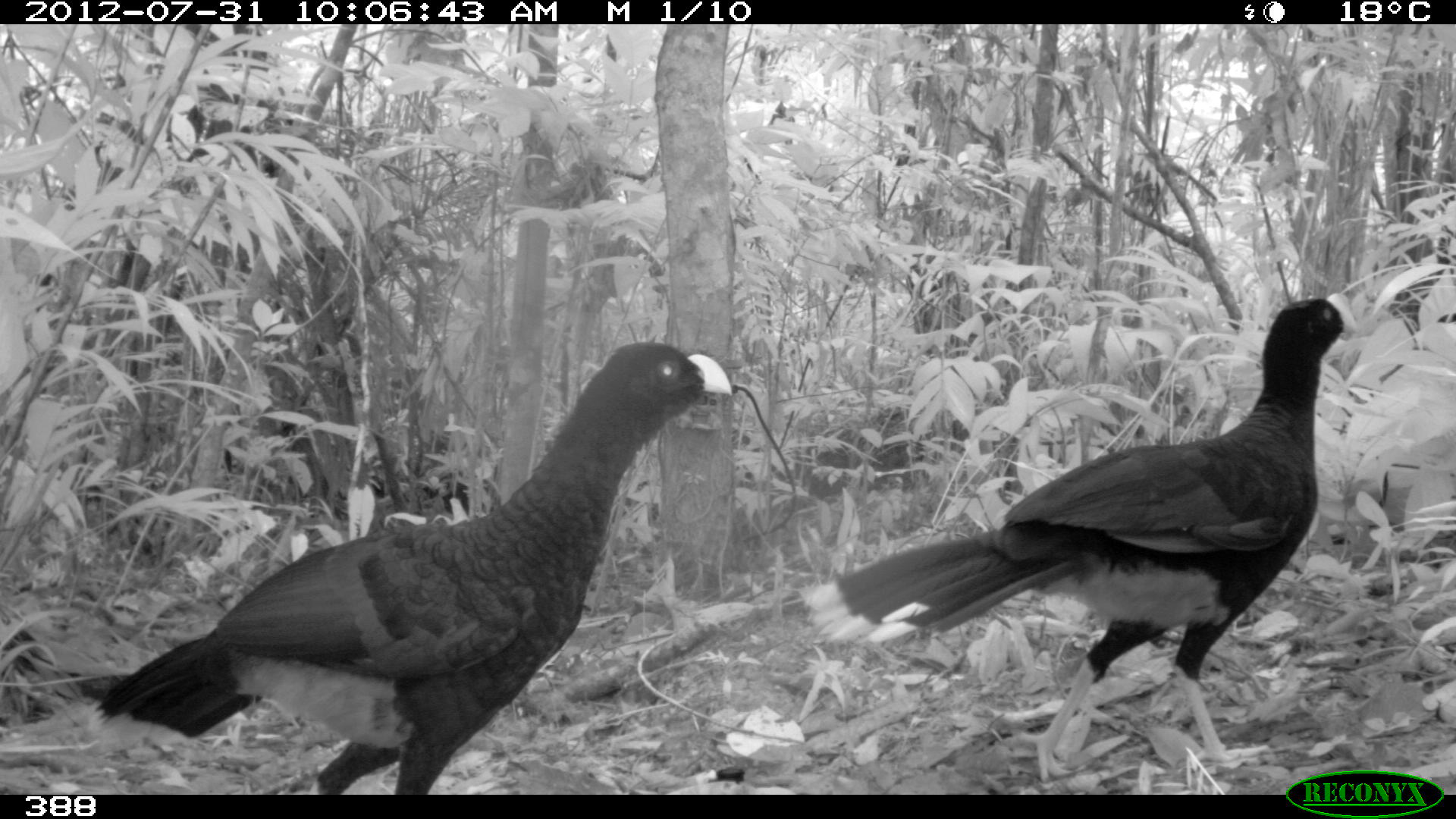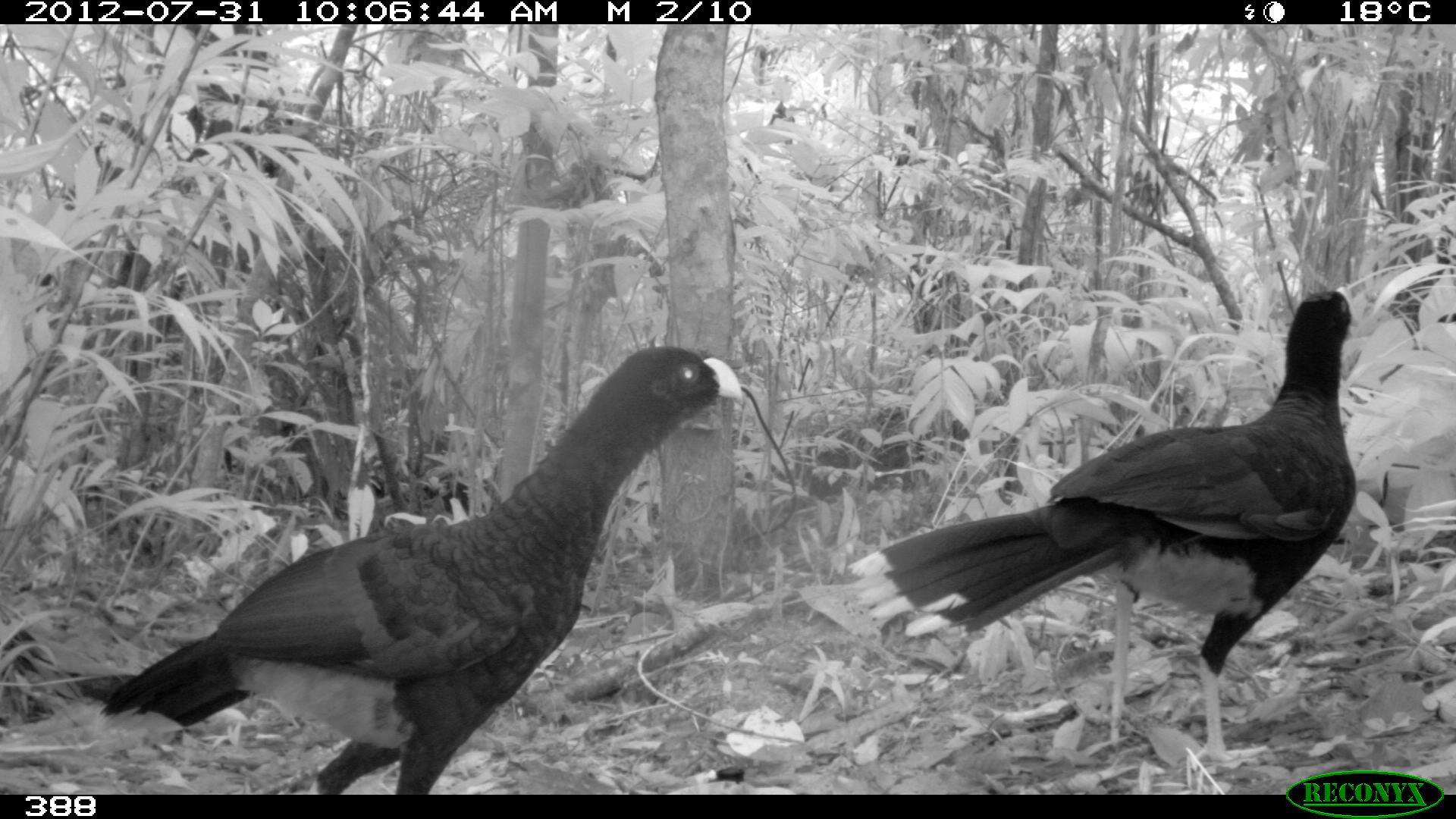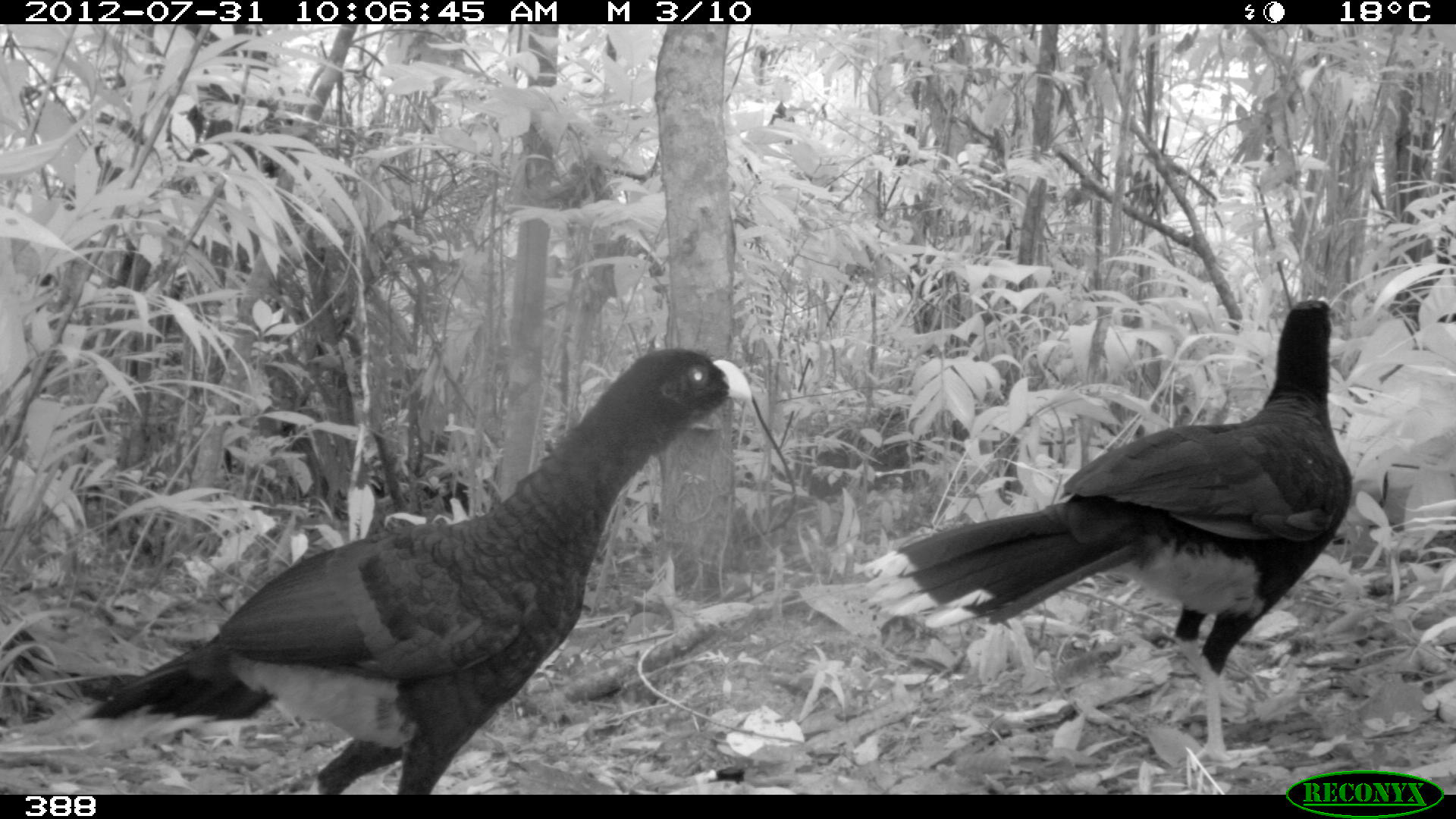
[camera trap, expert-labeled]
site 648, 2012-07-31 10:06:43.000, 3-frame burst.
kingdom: Animalia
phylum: Chordata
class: Aves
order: Galliformes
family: Cracidae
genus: Mitu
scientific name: Mitu tuberosum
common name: razor-billed curassow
Mitu tuberosum (razor-billed curassow).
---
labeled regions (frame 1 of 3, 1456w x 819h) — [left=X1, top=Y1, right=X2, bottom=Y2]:
mitu tuberosum: [left=88, top=337, right=731, bottom=794]; [left=804, top=296, right=1357, bottom=780]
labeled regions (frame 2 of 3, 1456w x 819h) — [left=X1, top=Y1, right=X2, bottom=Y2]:
mitu tuberosum: [left=76, top=343, right=744, bottom=795]; [left=847, top=285, right=1361, bottom=763]